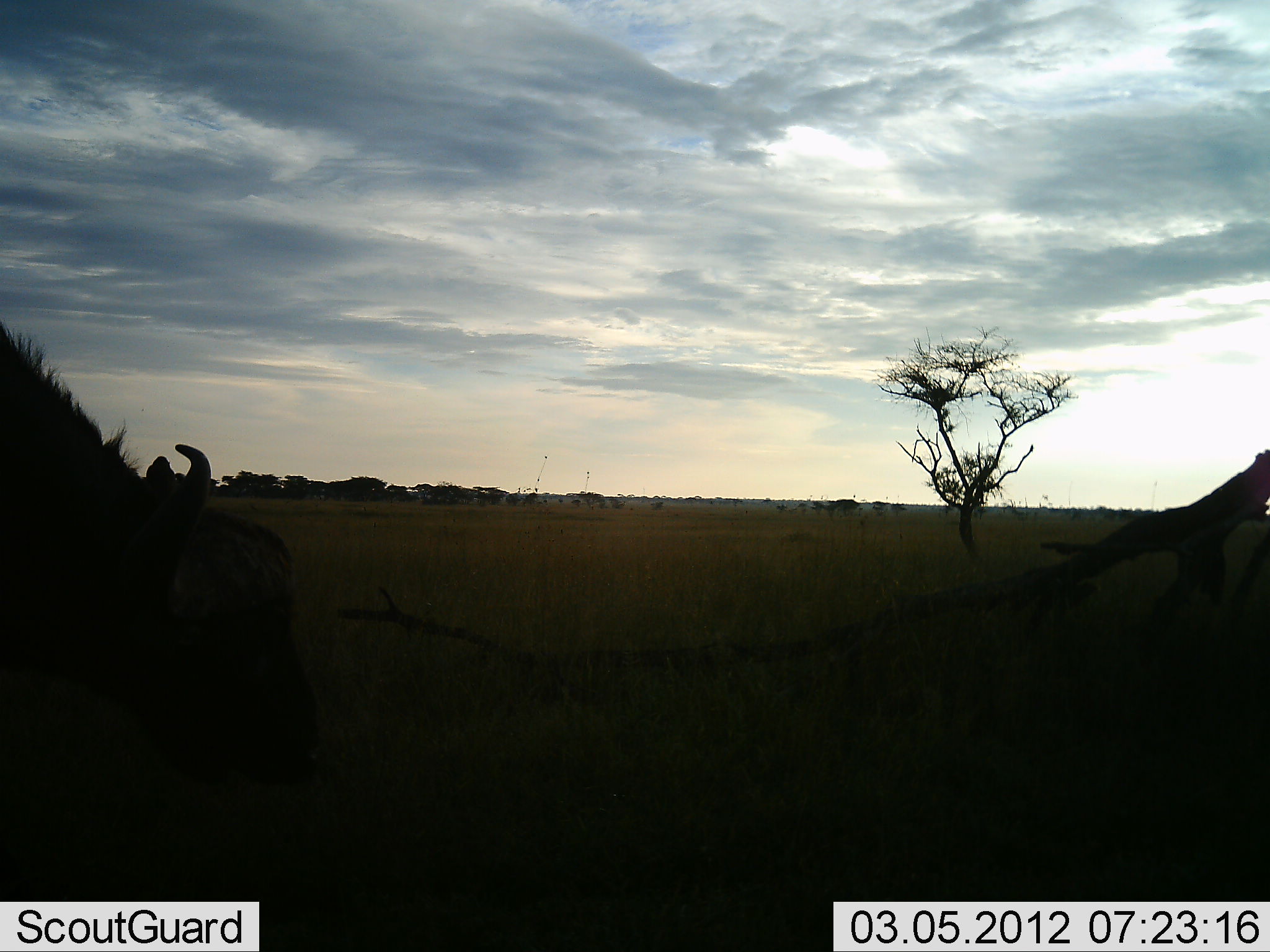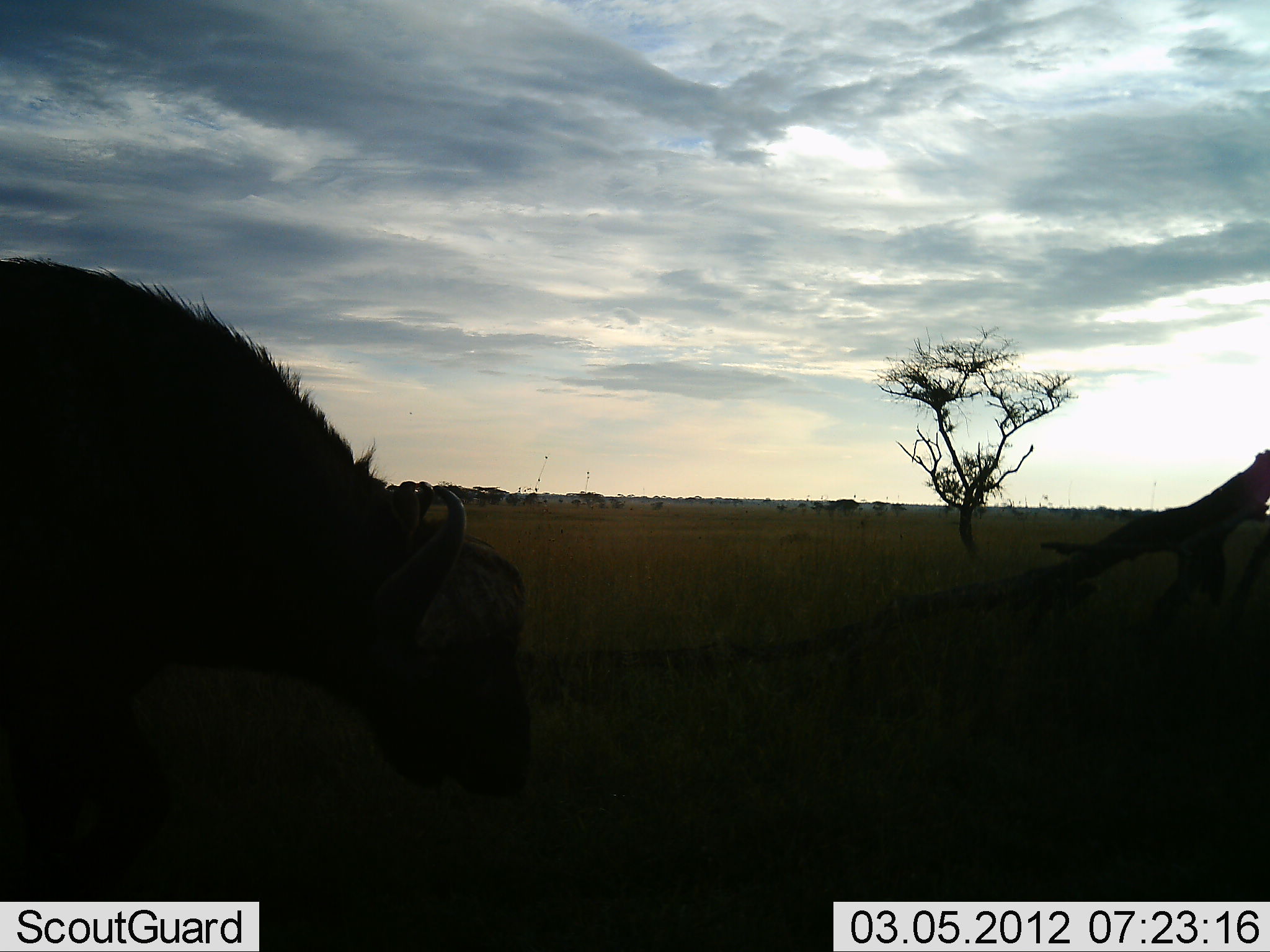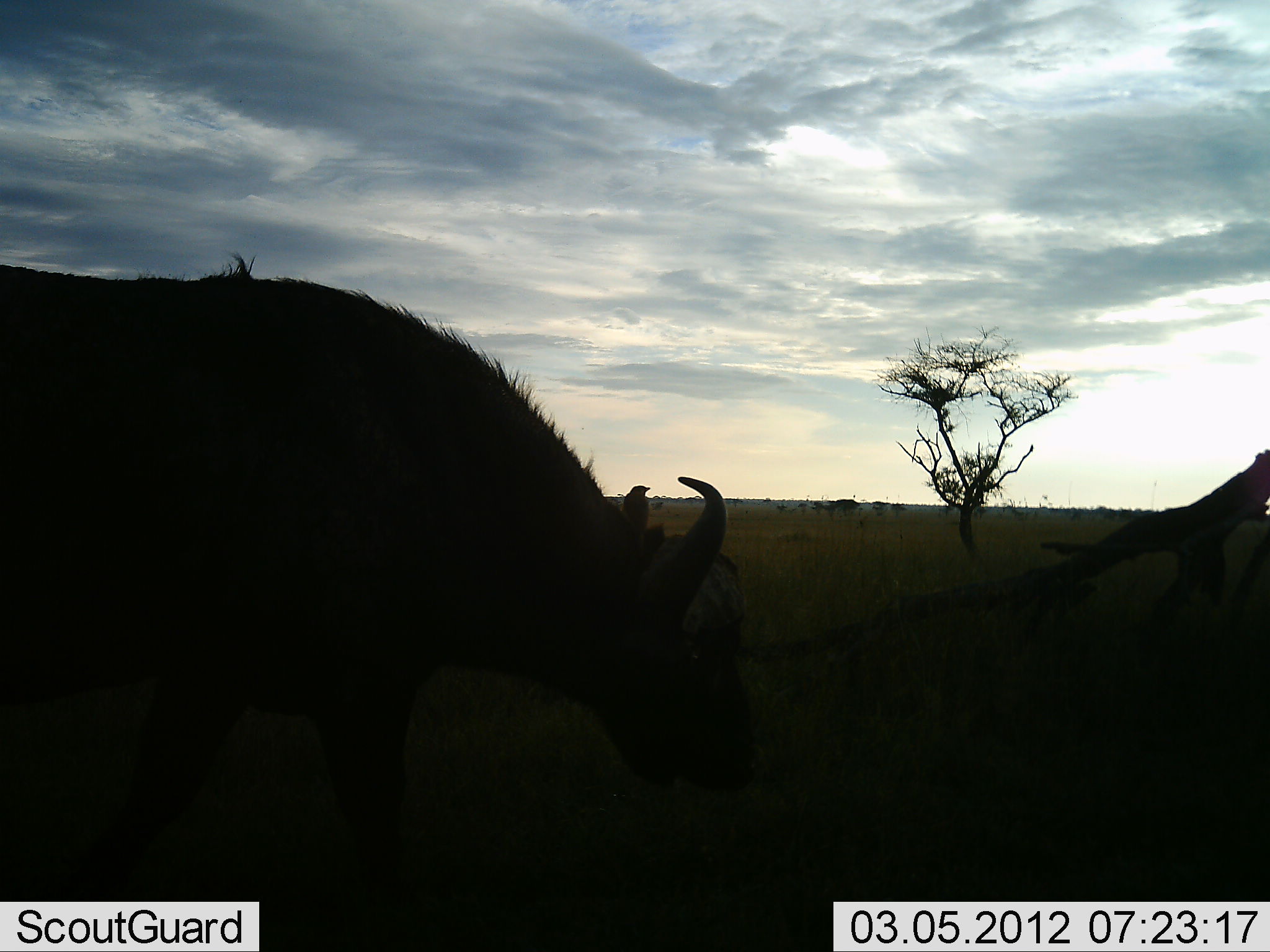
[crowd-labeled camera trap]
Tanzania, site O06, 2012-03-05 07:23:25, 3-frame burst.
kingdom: Animalia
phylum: Chordata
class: Mammalia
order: Artiodactyla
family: Bovidae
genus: Syncerus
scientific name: Syncerus caffer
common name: cape buffalo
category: buffalo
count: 1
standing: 8%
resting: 0%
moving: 85%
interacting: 0%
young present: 0%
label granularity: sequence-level